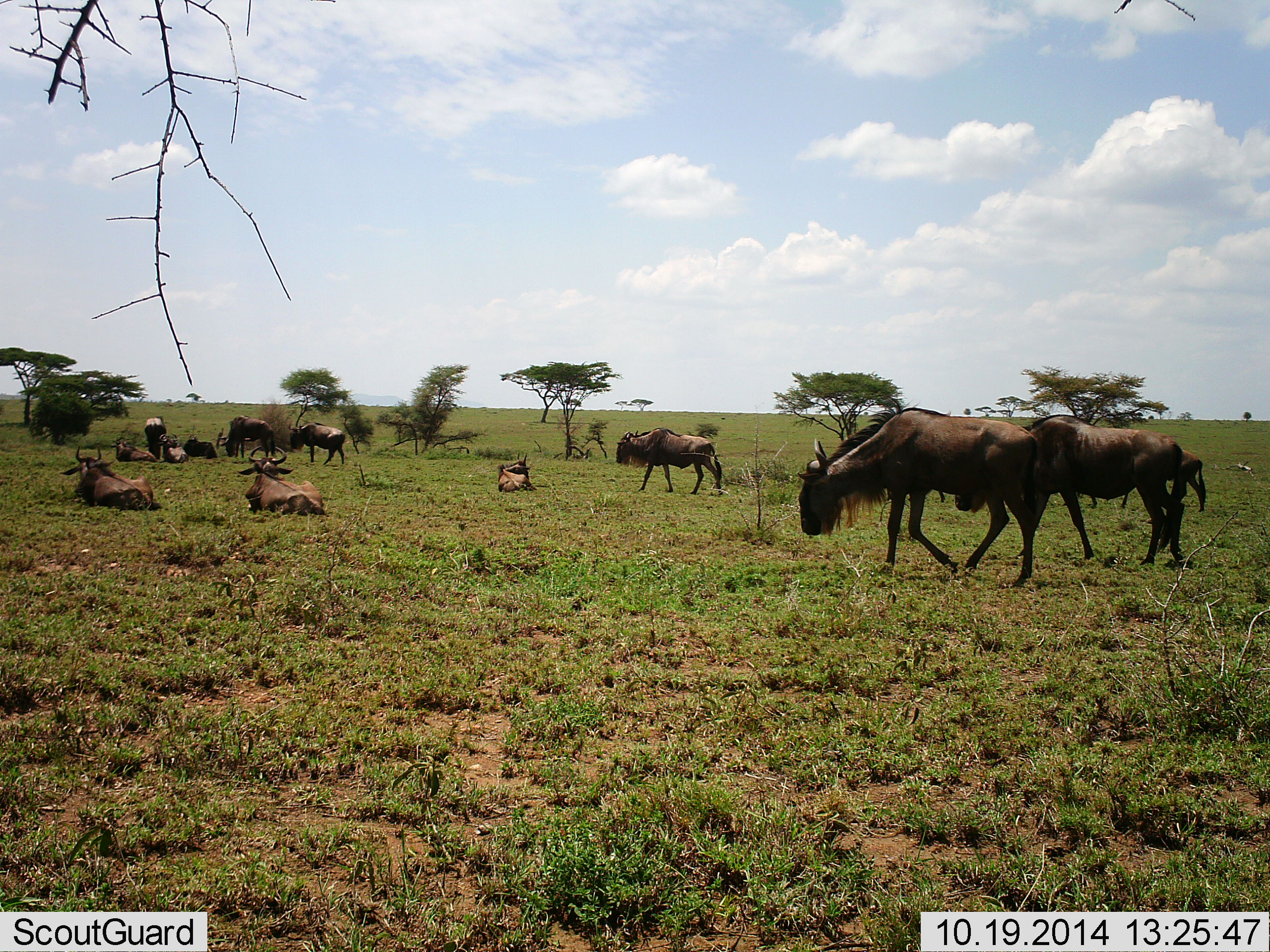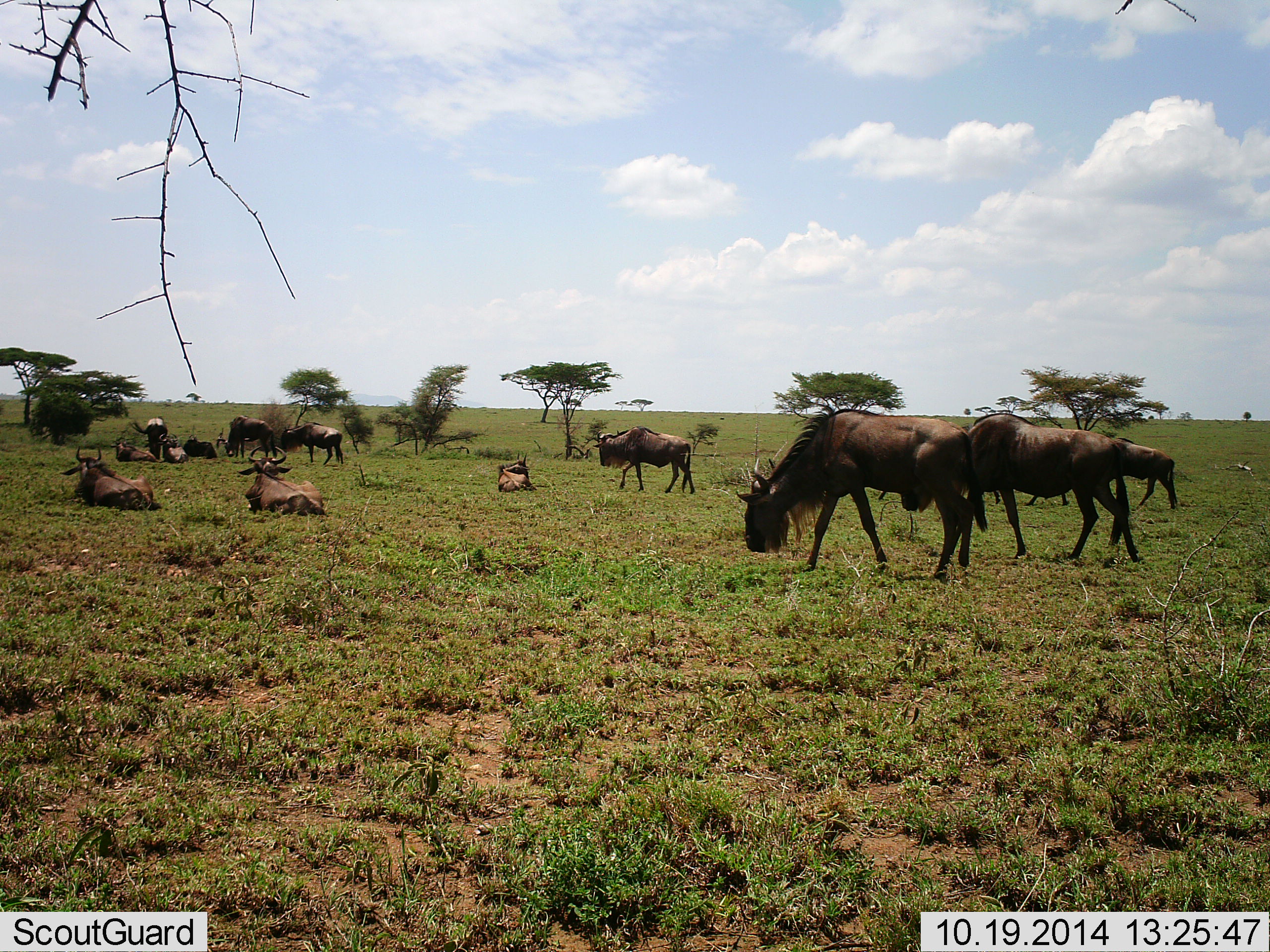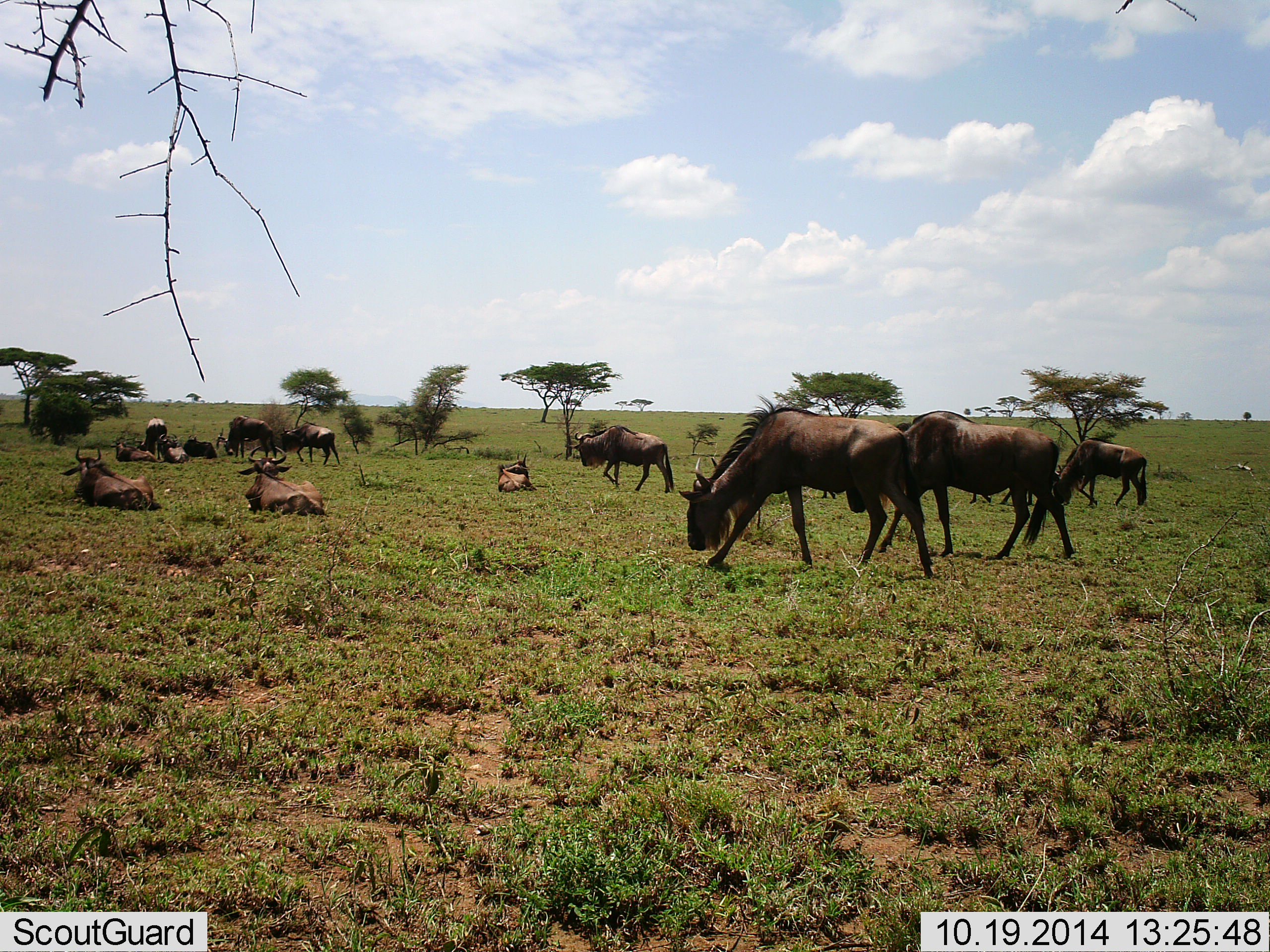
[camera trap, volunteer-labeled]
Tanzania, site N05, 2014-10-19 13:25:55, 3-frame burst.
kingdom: Animalia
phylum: Chordata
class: Mammalia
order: Artiodactyla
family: Bovidae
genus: Connochaetes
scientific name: Connochaetes taurinus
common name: blue wildebeest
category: wildebeest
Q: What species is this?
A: Wildebeest (blue wildebeest) (Connochaetes taurinus).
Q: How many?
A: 11-50.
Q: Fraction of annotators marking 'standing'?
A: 60%.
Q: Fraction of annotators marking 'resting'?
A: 100%.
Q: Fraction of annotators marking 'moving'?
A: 90%.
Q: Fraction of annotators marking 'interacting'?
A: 10%.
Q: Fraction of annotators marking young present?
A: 0%.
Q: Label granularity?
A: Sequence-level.